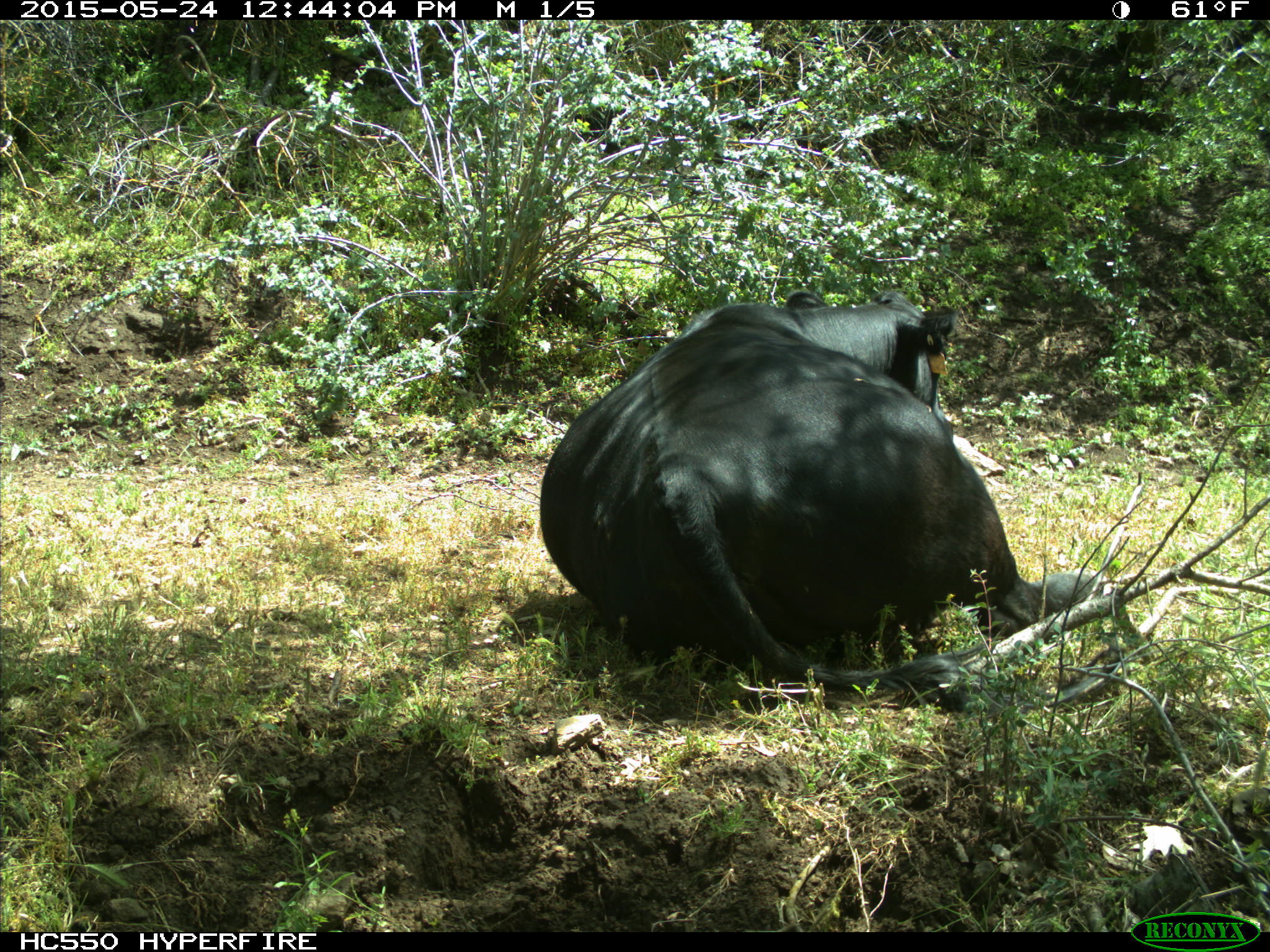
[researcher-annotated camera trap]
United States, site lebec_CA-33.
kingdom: Animalia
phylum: Chordata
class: Mammalia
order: Artiodactyla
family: Bovidae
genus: Bos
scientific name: Bos taurus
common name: domestic cow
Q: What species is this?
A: Bos taurus (domestic cow).